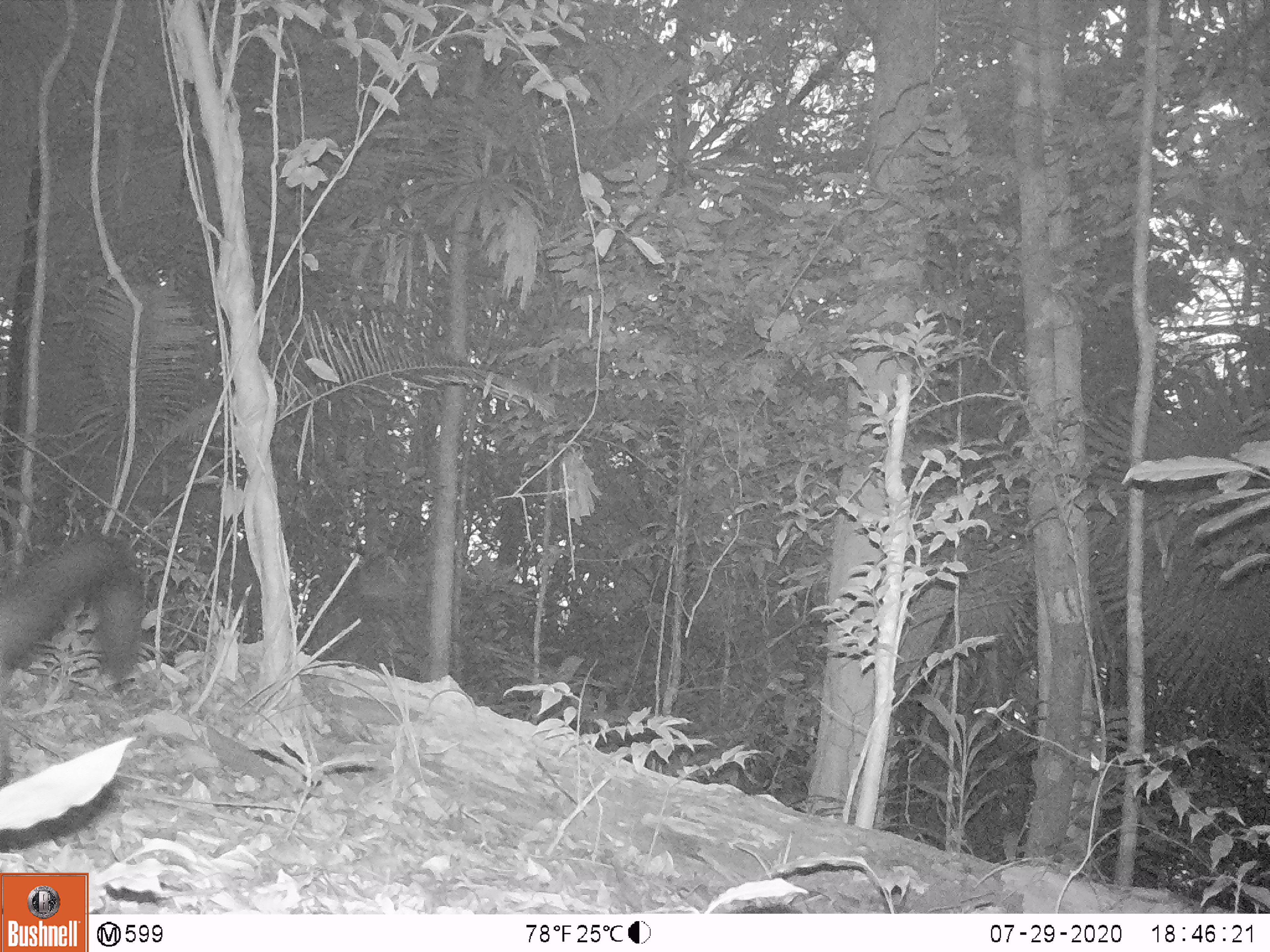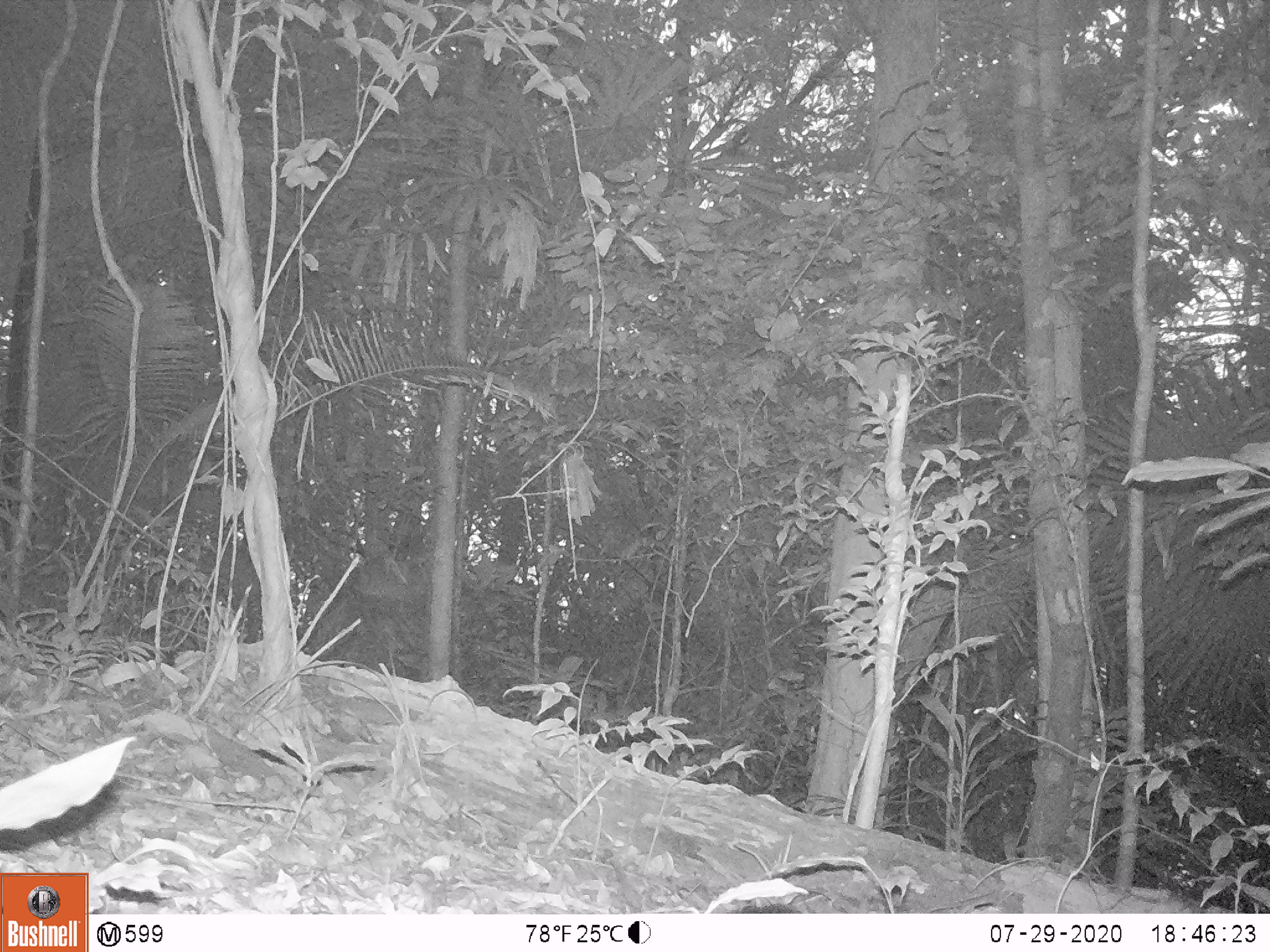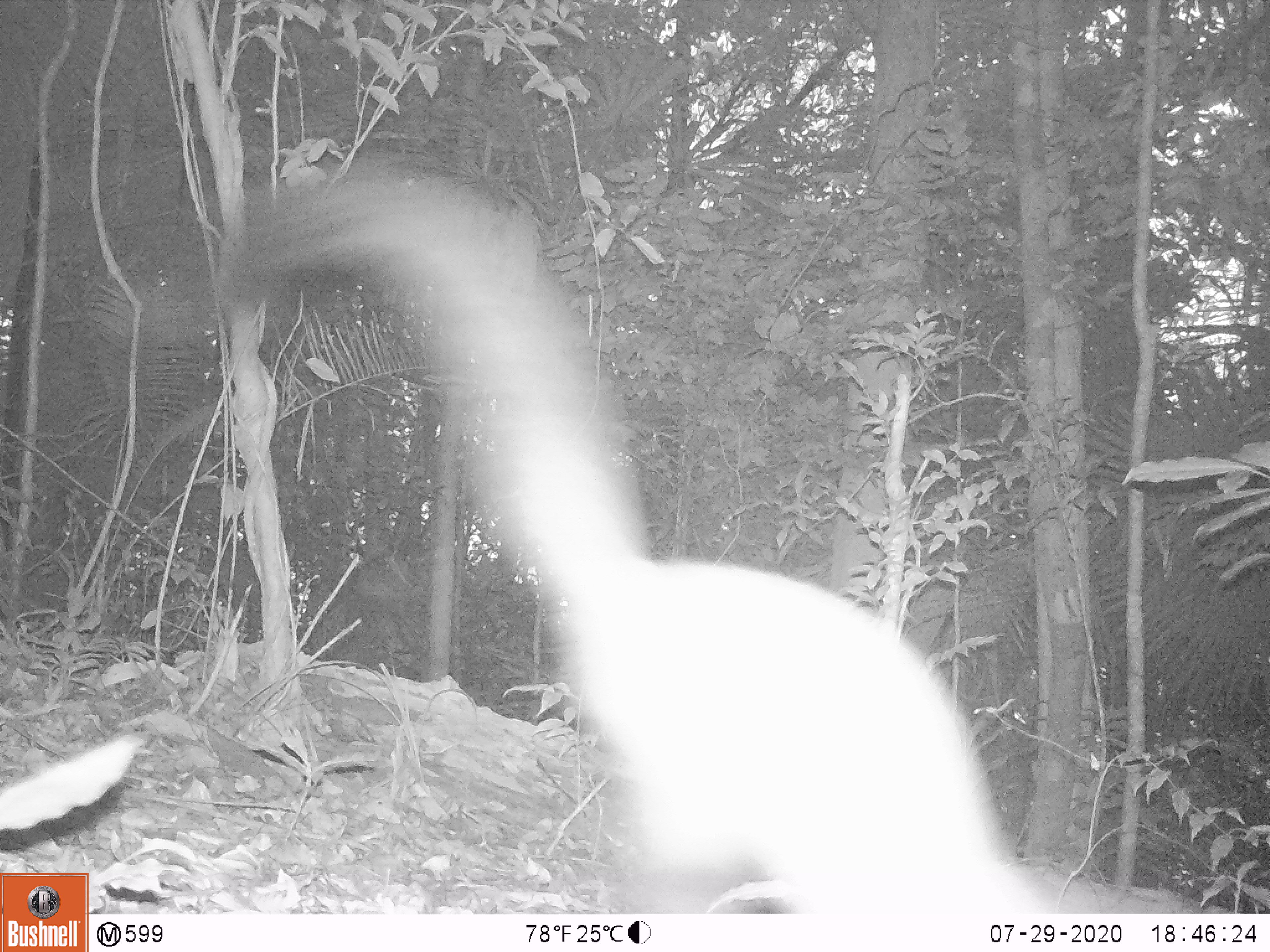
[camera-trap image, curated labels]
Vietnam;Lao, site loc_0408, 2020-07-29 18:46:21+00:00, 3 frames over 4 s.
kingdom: Animalia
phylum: Chordata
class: Mammalia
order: Carnivora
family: Mustelidae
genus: Martes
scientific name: Martes flavigula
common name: yellow-throated marten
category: yellow throated marten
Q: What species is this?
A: Yellow throated marten (yellow-throated marten) (Martes flavigula).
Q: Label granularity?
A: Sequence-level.